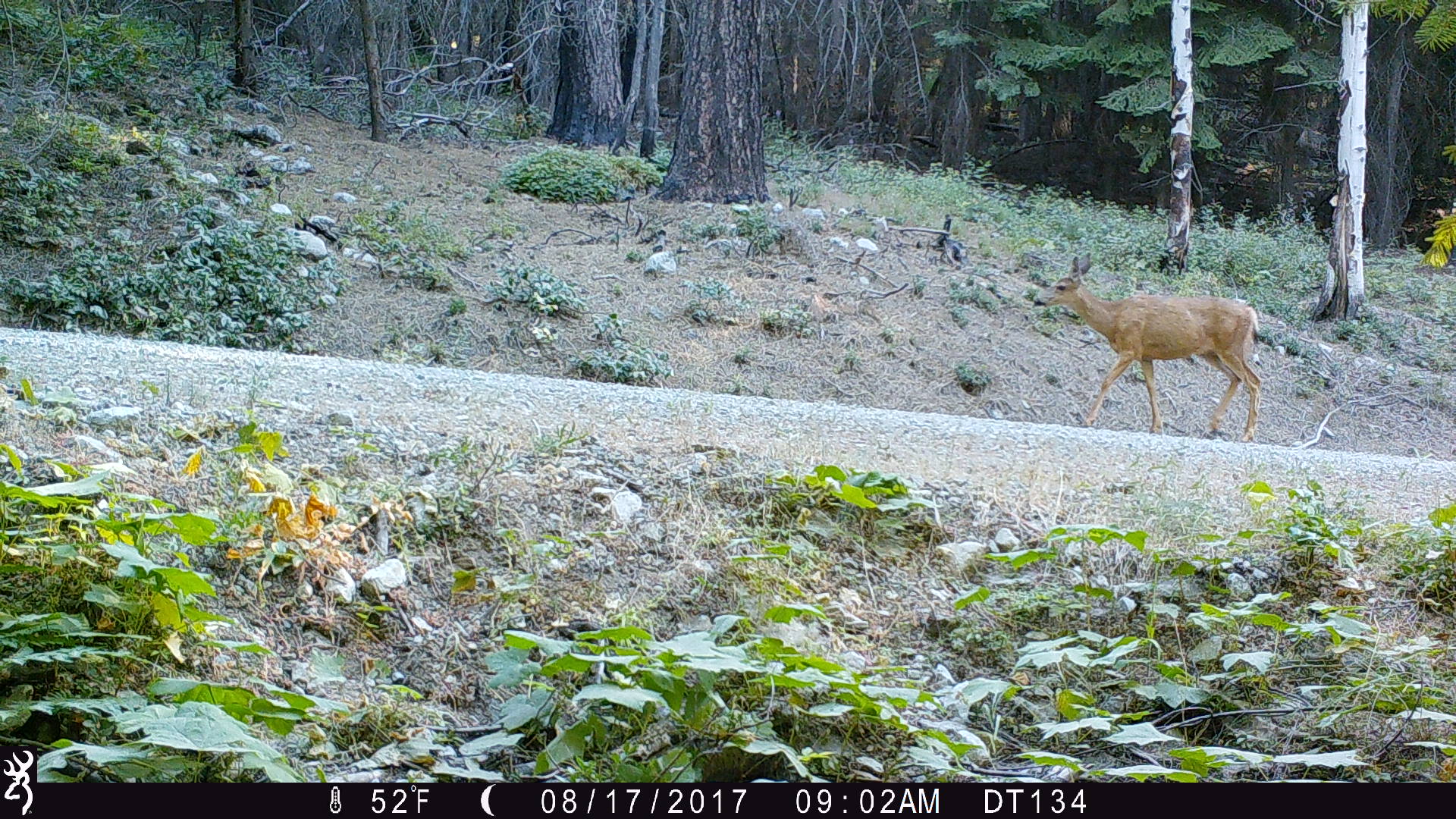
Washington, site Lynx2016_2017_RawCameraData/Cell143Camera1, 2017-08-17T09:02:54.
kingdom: Animalia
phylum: Chordata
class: Mammalia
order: Artiodactyla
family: Cervidae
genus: Odocoileus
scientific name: Odocoileus hemionus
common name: mule deer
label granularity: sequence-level